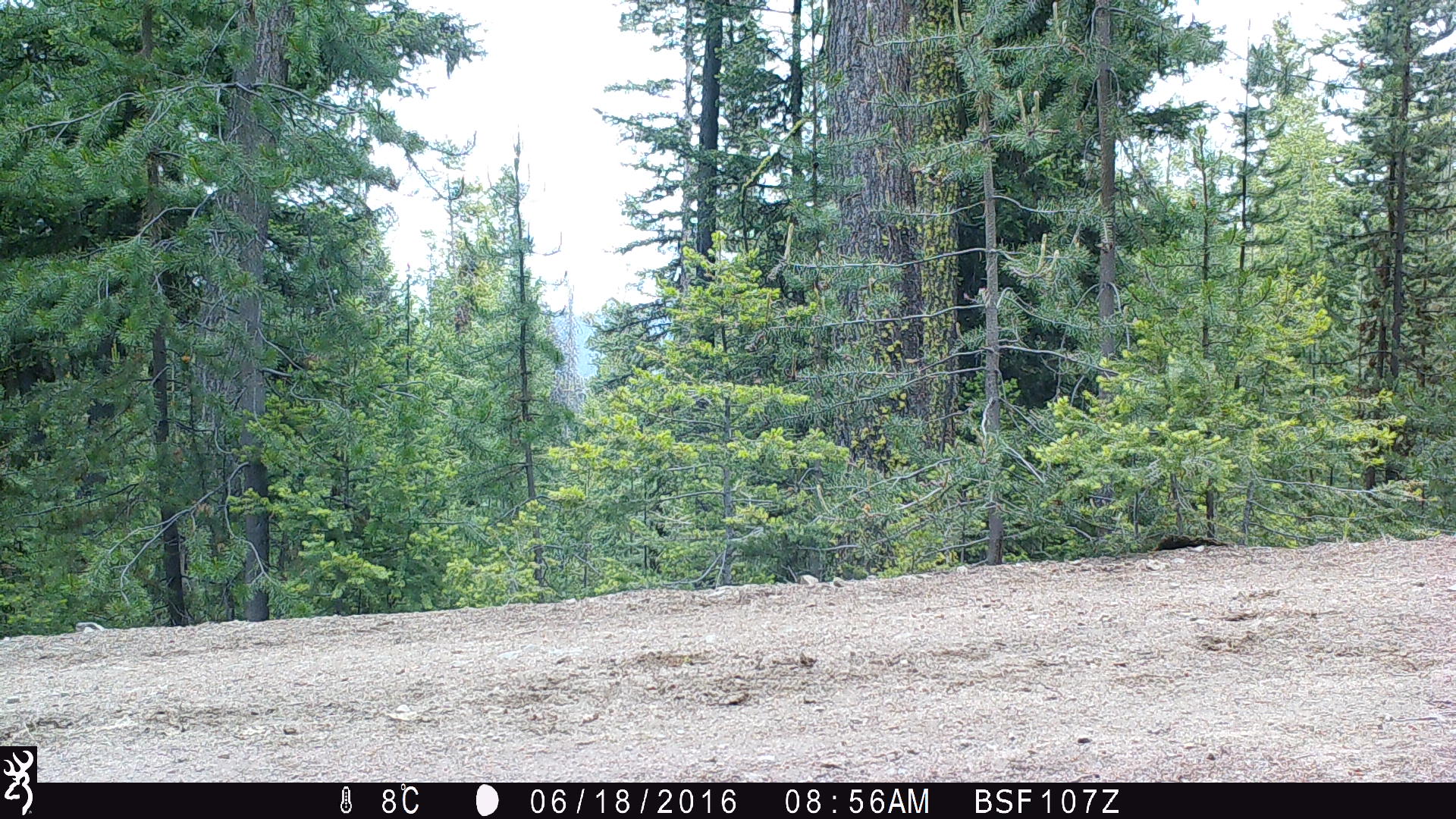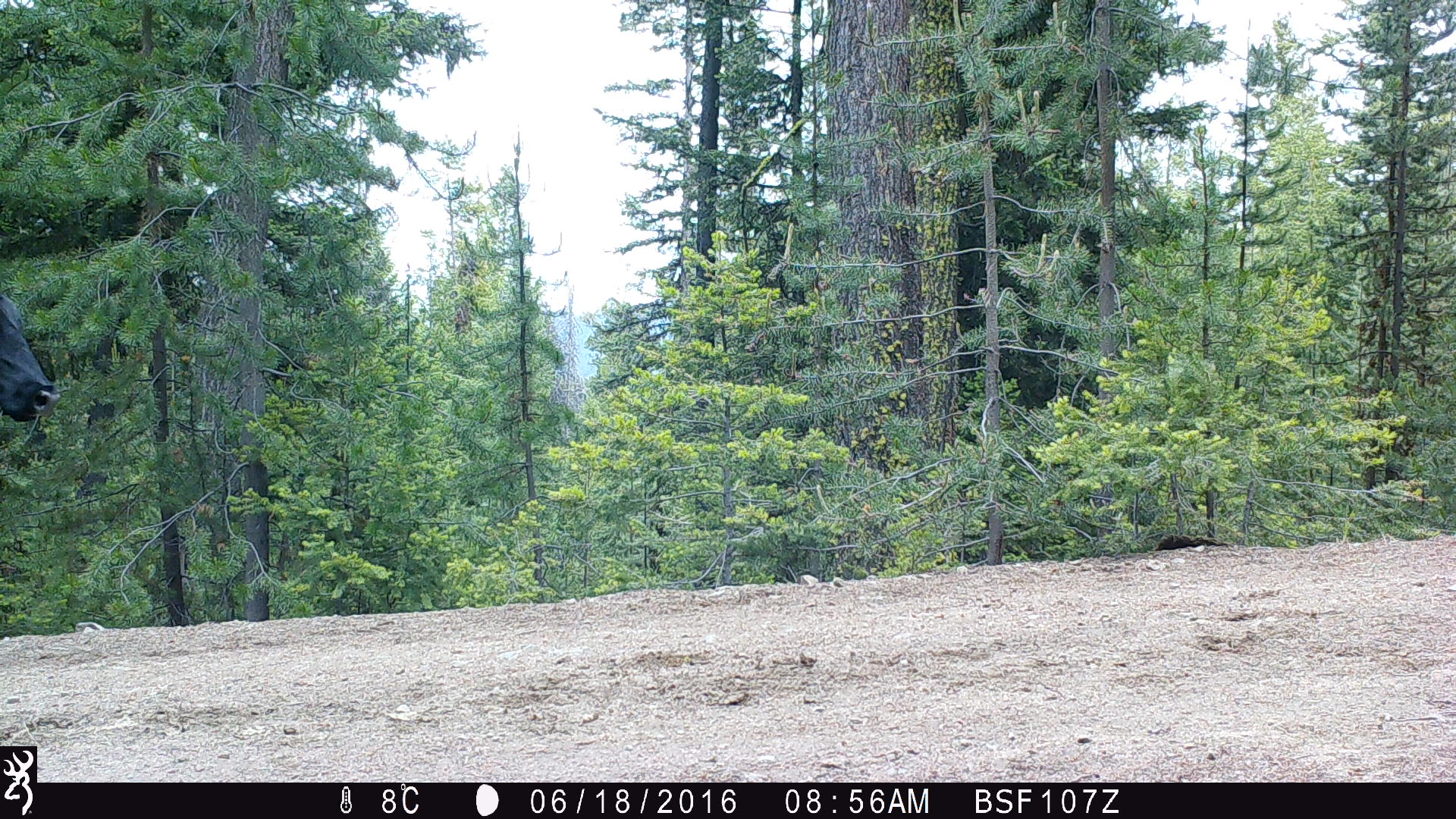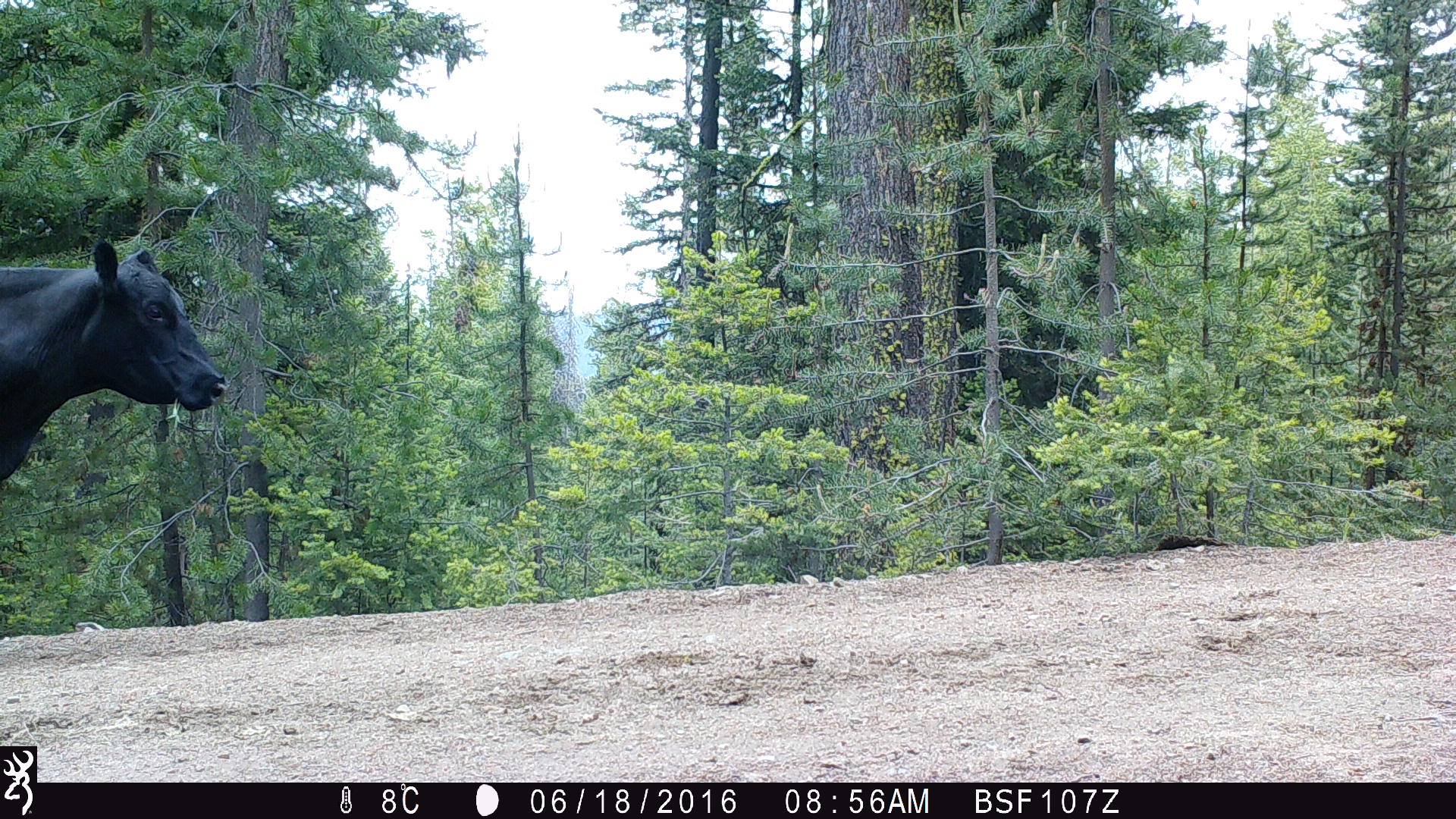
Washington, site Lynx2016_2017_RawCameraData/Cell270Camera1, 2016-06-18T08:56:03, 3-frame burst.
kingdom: Animalia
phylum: Chordata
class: Mammalia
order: Artiodactyla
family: Bovidae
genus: Bos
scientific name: Bos taurus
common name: domestic cattle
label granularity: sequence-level